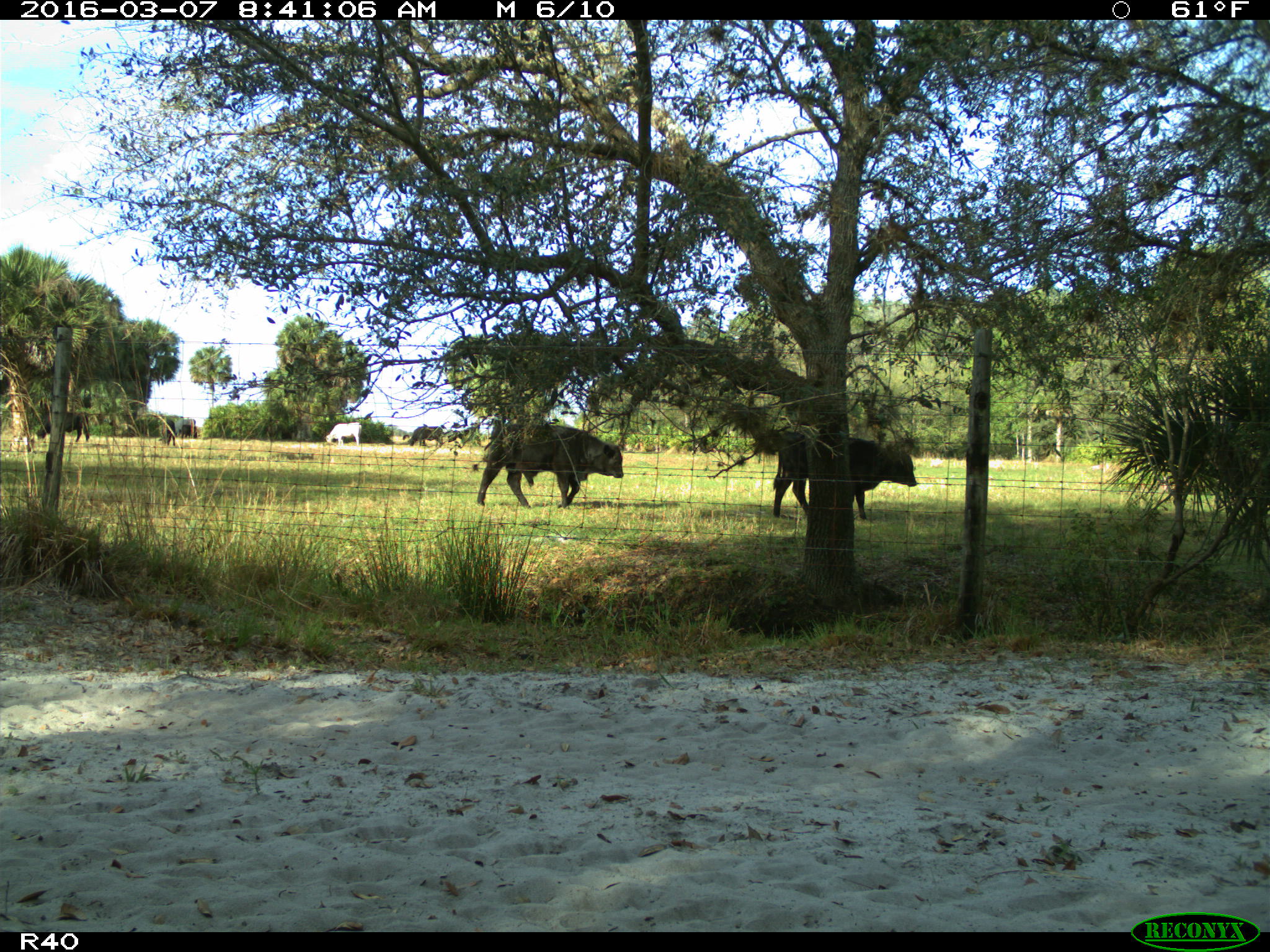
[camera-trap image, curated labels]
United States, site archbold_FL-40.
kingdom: Animalia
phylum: Chordata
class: Mammalia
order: Artiodactyla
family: Bovidae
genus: Bos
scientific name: Bos taurus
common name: domestic cow